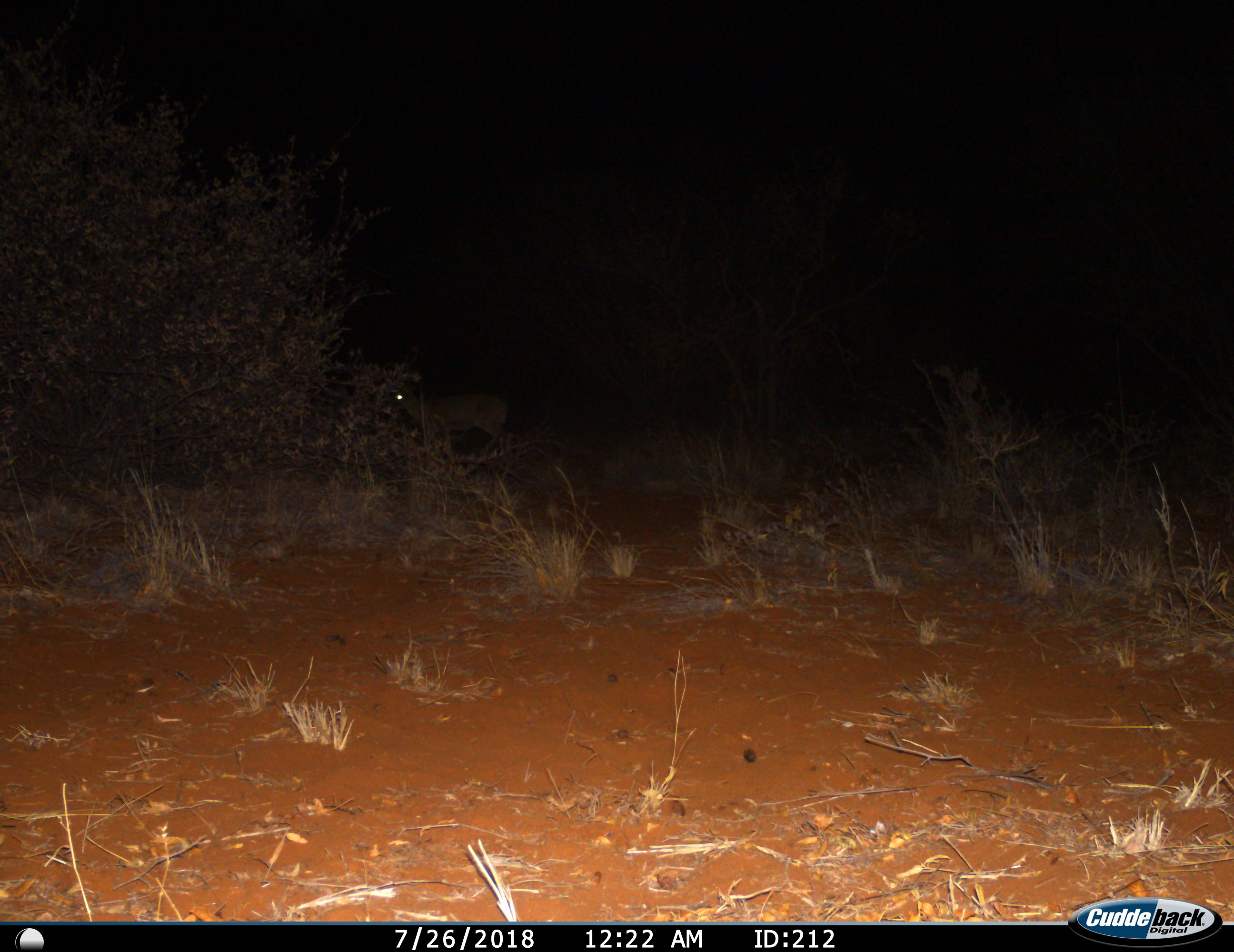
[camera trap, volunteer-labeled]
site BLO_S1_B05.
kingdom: Animalia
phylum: Chordata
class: Mammalia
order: Artiodactyla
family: Bovidae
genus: Sylvicapra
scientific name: Sylvicapra grimmia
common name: common duiker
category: duikercommongrey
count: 1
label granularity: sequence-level